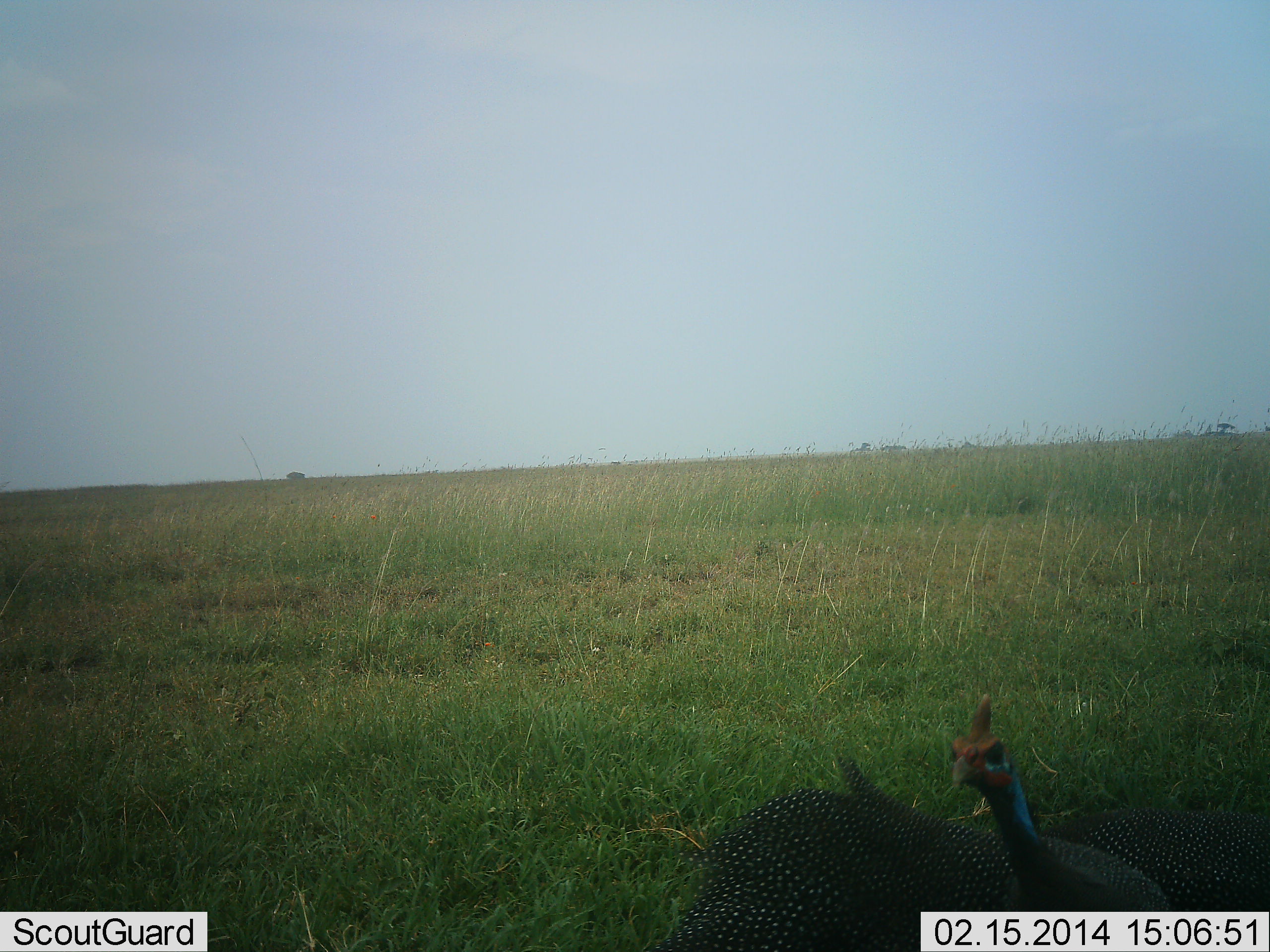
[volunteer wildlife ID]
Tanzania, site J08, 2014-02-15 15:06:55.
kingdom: Animalia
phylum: Chordata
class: Aves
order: Galliformes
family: Numididae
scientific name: Numididae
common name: guinea fowl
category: guineafowl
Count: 1.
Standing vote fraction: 80%.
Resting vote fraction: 0%.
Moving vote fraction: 20%.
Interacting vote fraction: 0%.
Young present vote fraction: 0%.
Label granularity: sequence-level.